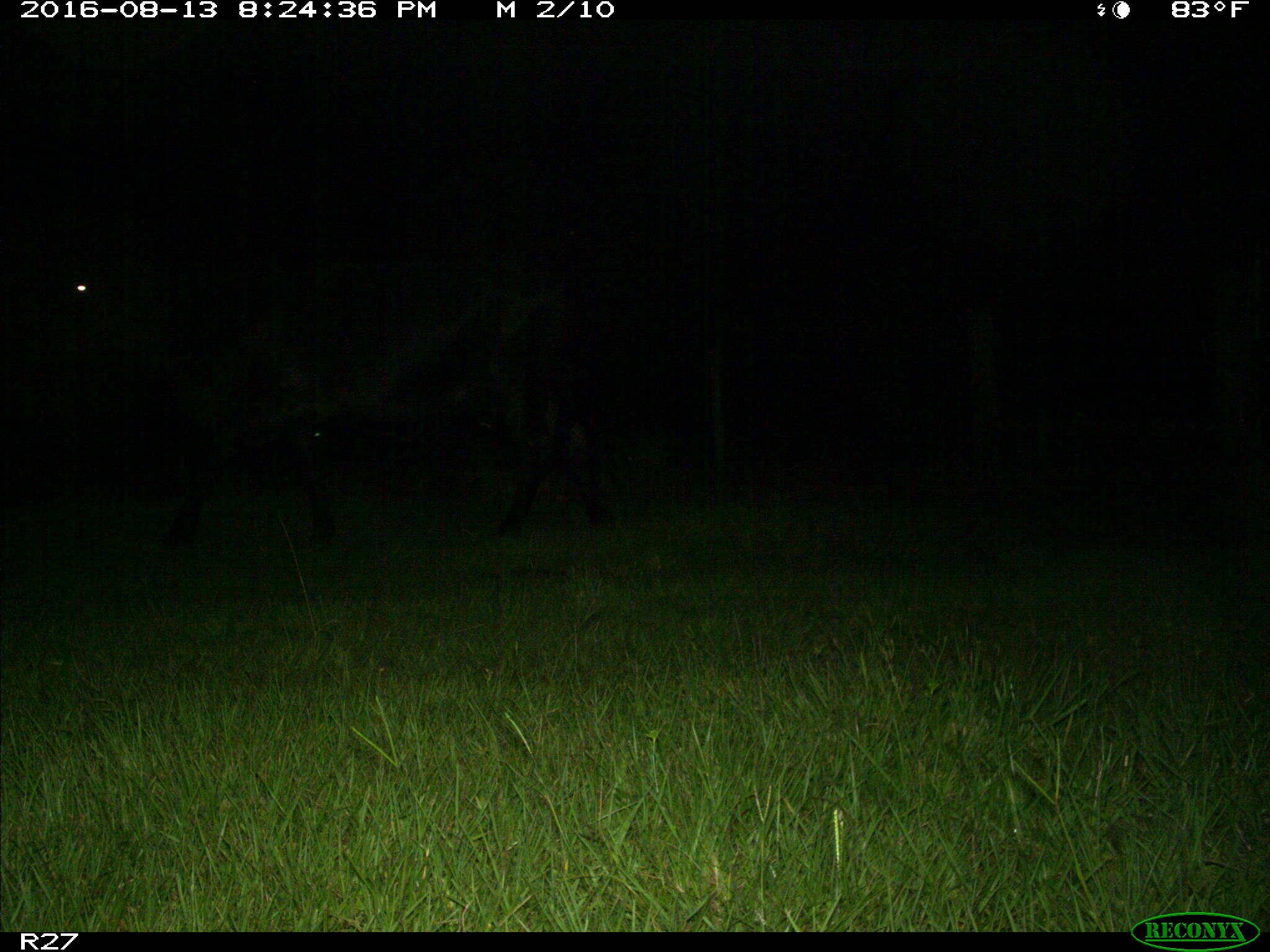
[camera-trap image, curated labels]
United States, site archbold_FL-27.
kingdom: Animalia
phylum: Chordata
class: Mammalia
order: Artiodactyla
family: Bovidae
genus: Bos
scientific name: Bos taurus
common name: domestic cow